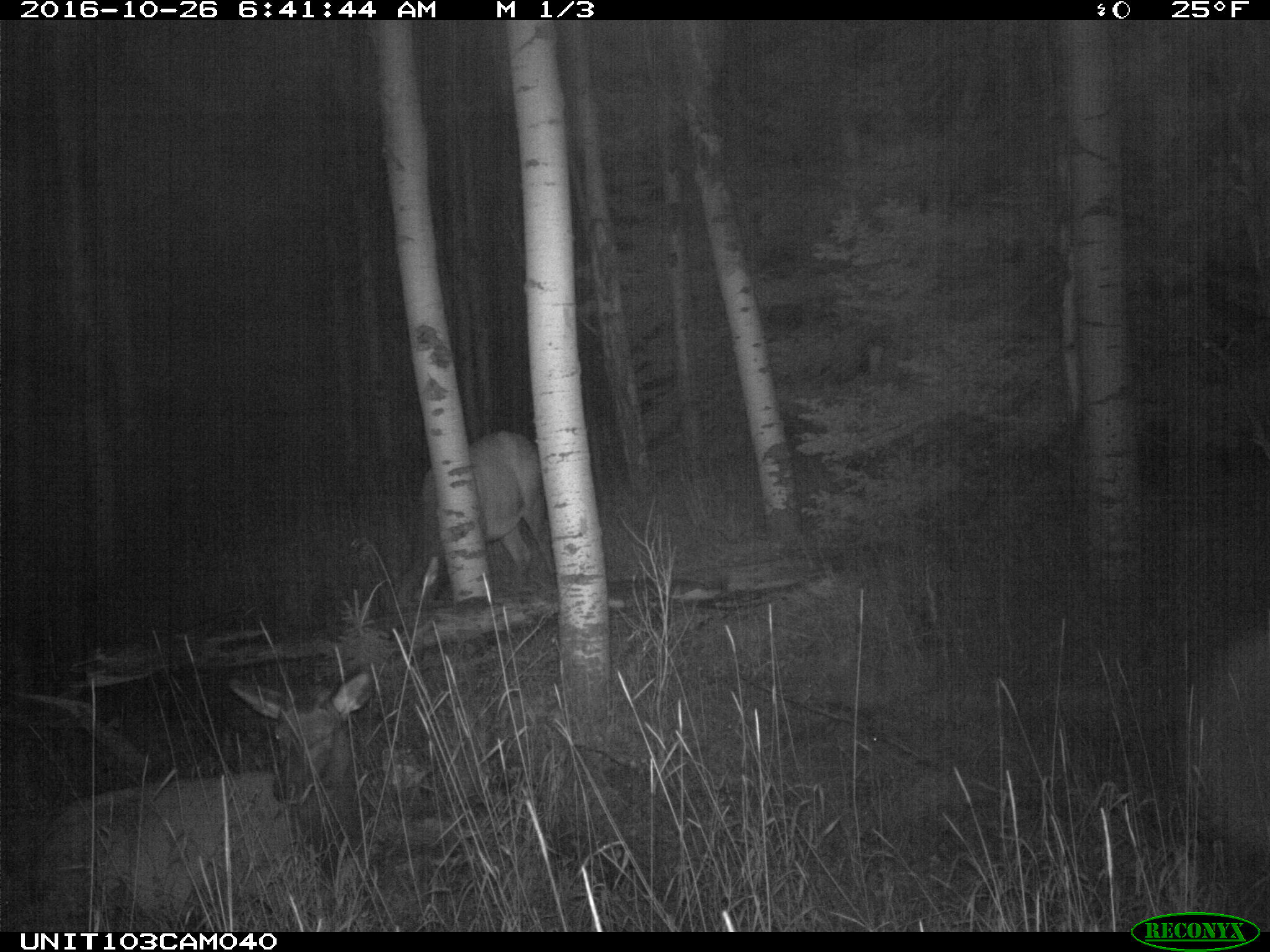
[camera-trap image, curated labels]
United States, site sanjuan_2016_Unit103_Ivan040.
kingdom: Animalia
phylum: Chordata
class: Mammalia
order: Artiodactyla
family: Cervidae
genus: Cervus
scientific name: Cervus elaphus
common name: red deer